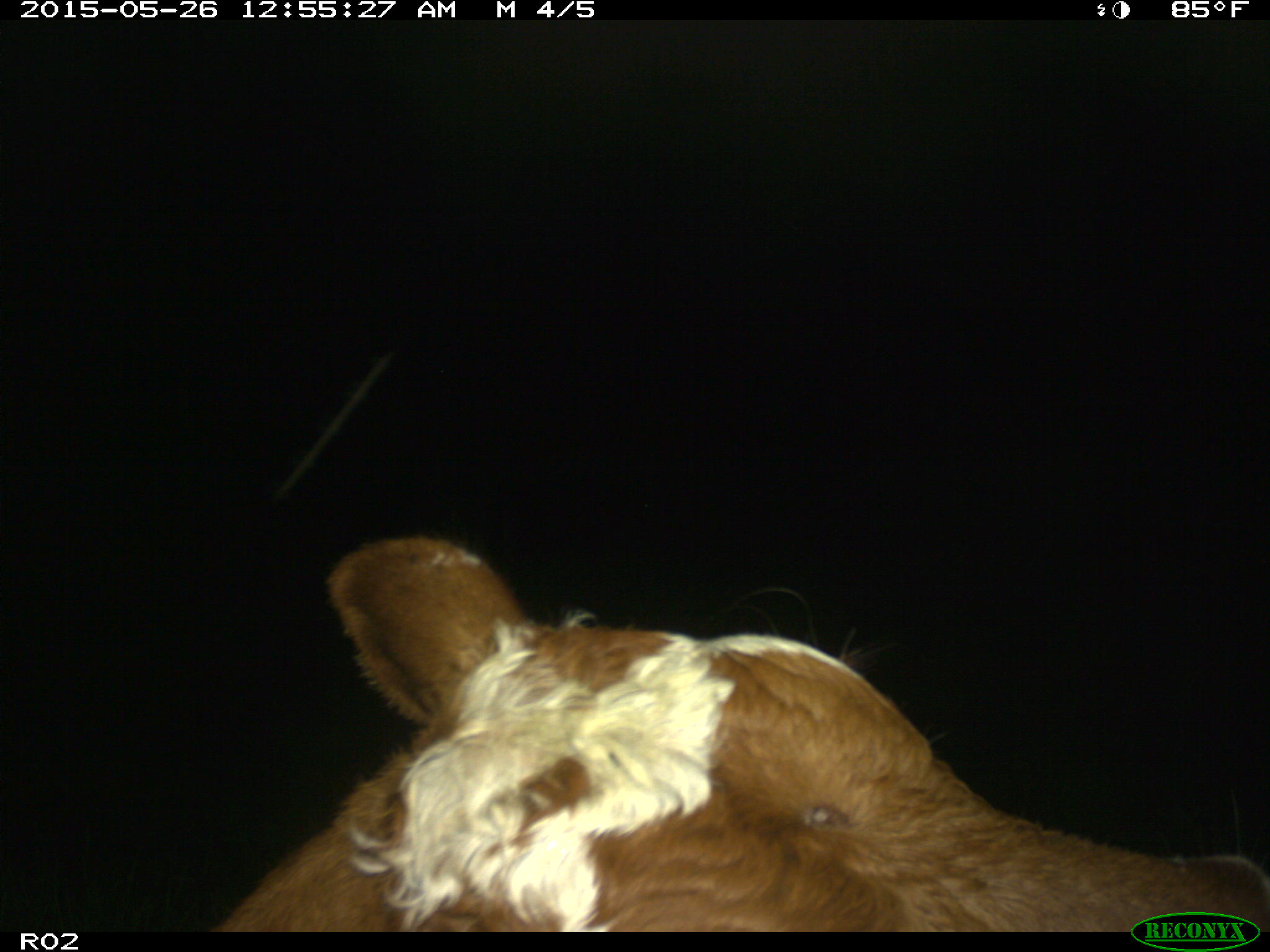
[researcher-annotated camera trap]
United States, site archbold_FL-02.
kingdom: Animalia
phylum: Chordata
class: Mammalia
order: Artiodactyla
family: Bovidae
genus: Bos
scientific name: Bos taurus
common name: domestic cow